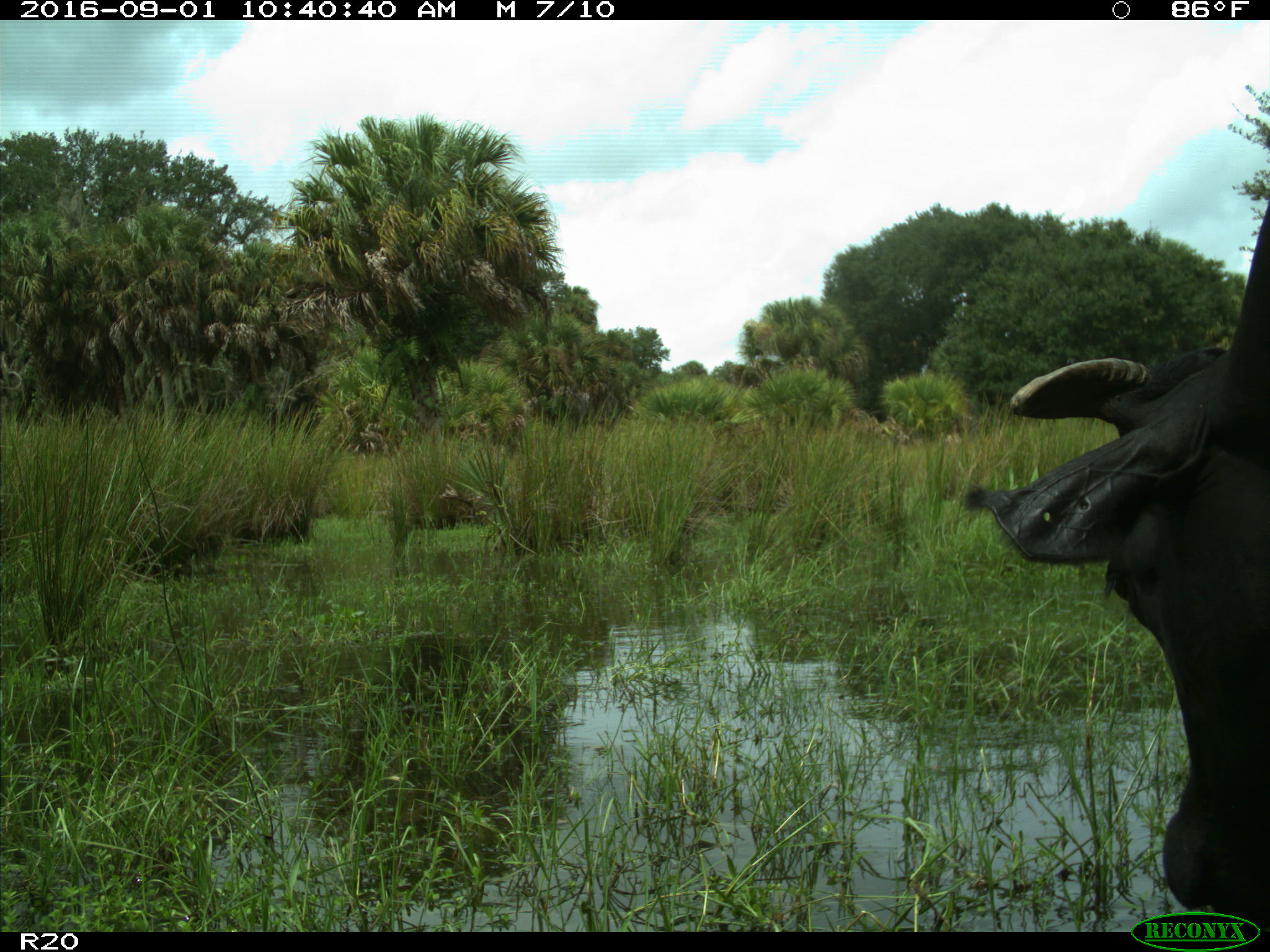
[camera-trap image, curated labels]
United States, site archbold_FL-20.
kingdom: Animalia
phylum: Chordata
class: Mammalia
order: Artiodactyla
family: Bovidae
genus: Bos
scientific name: Bos taurus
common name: domestic cow